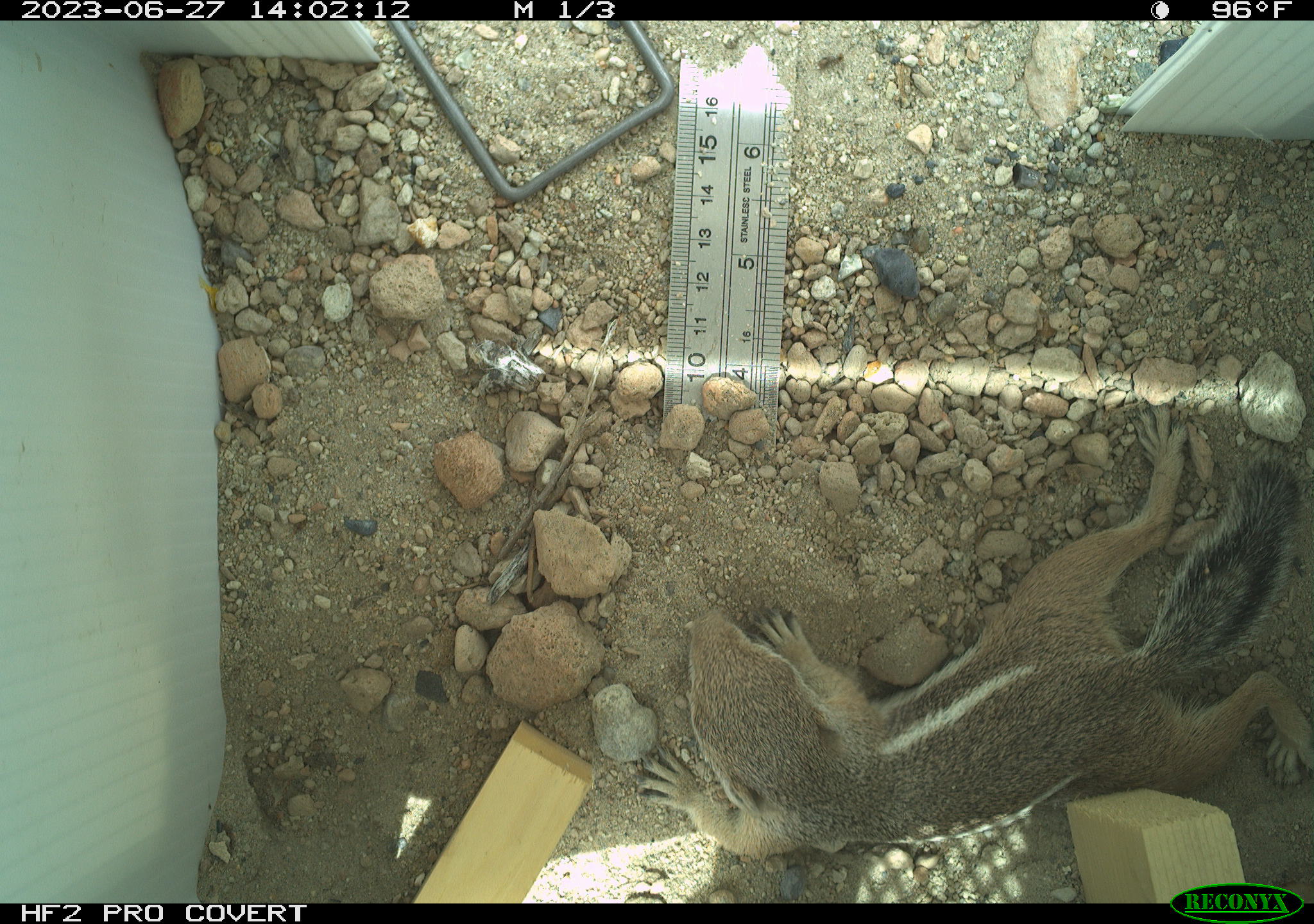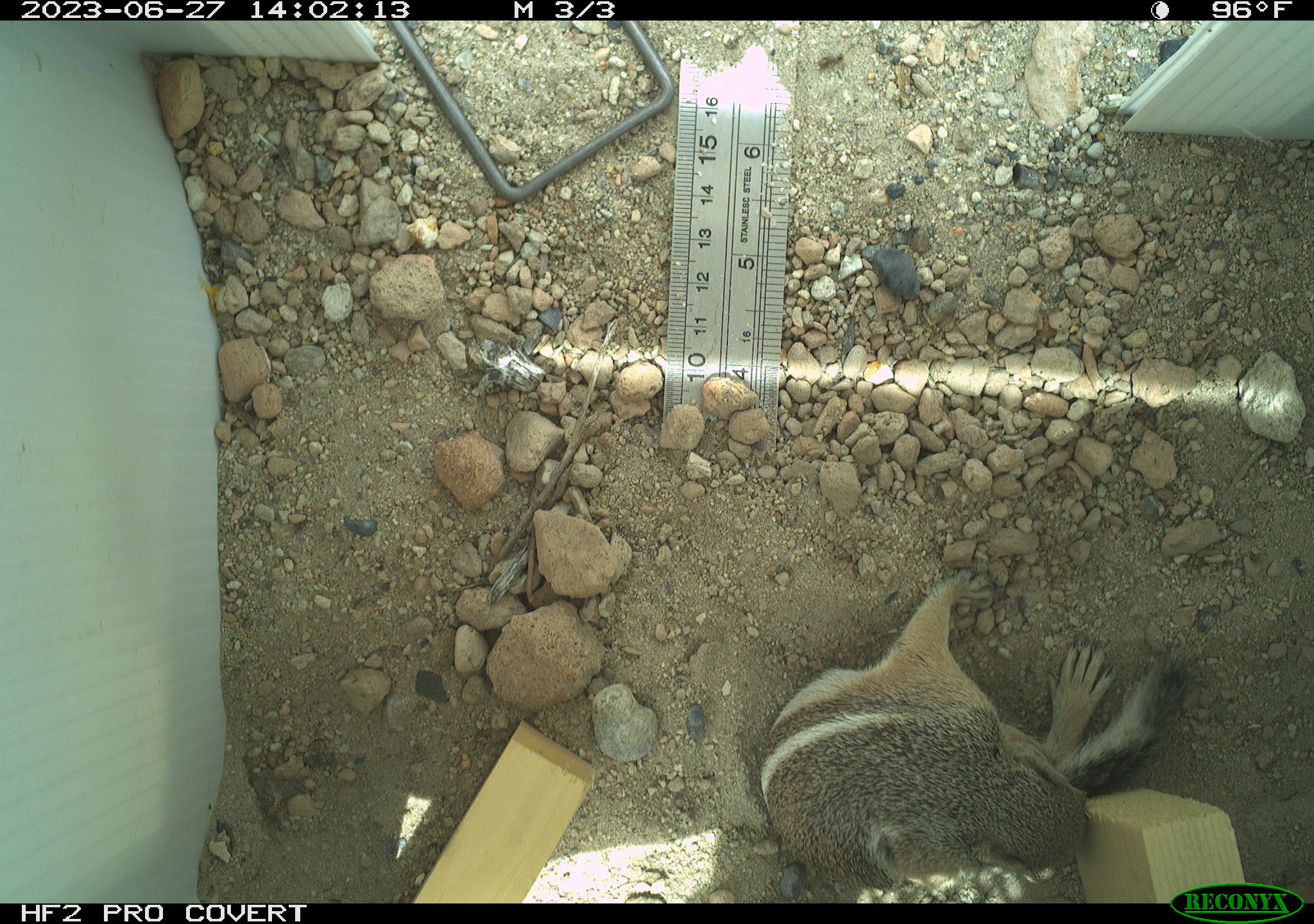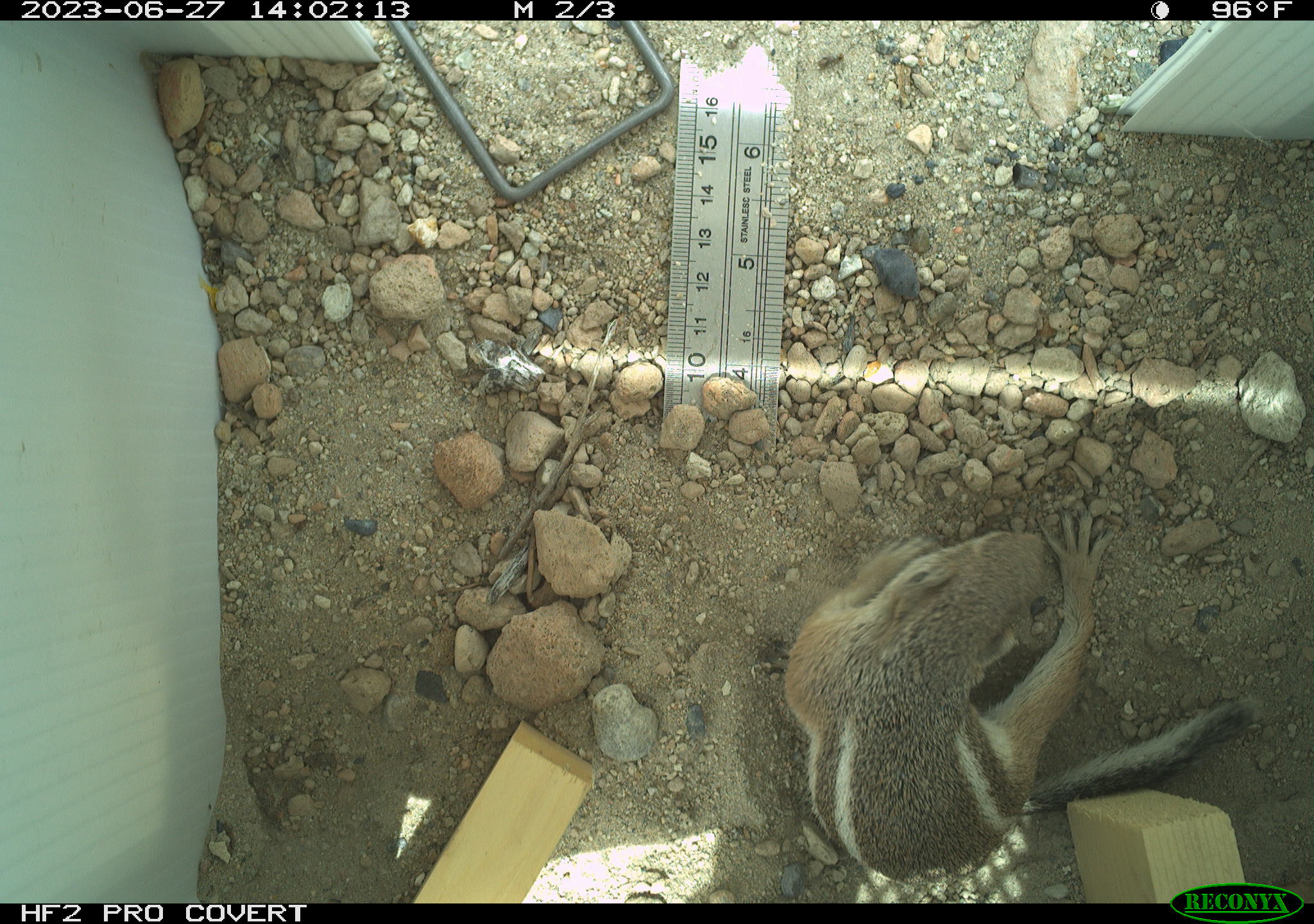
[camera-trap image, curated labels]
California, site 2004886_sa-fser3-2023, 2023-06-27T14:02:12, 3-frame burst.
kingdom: Animalia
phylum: Chordata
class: Mammalia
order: Rodentia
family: Sciuridae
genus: Ammospermophilus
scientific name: Ammospermophilus leucurus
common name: white-tailed antelope squirrel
White-tailed antelope squirrel (Ammospermophilus leucurus).